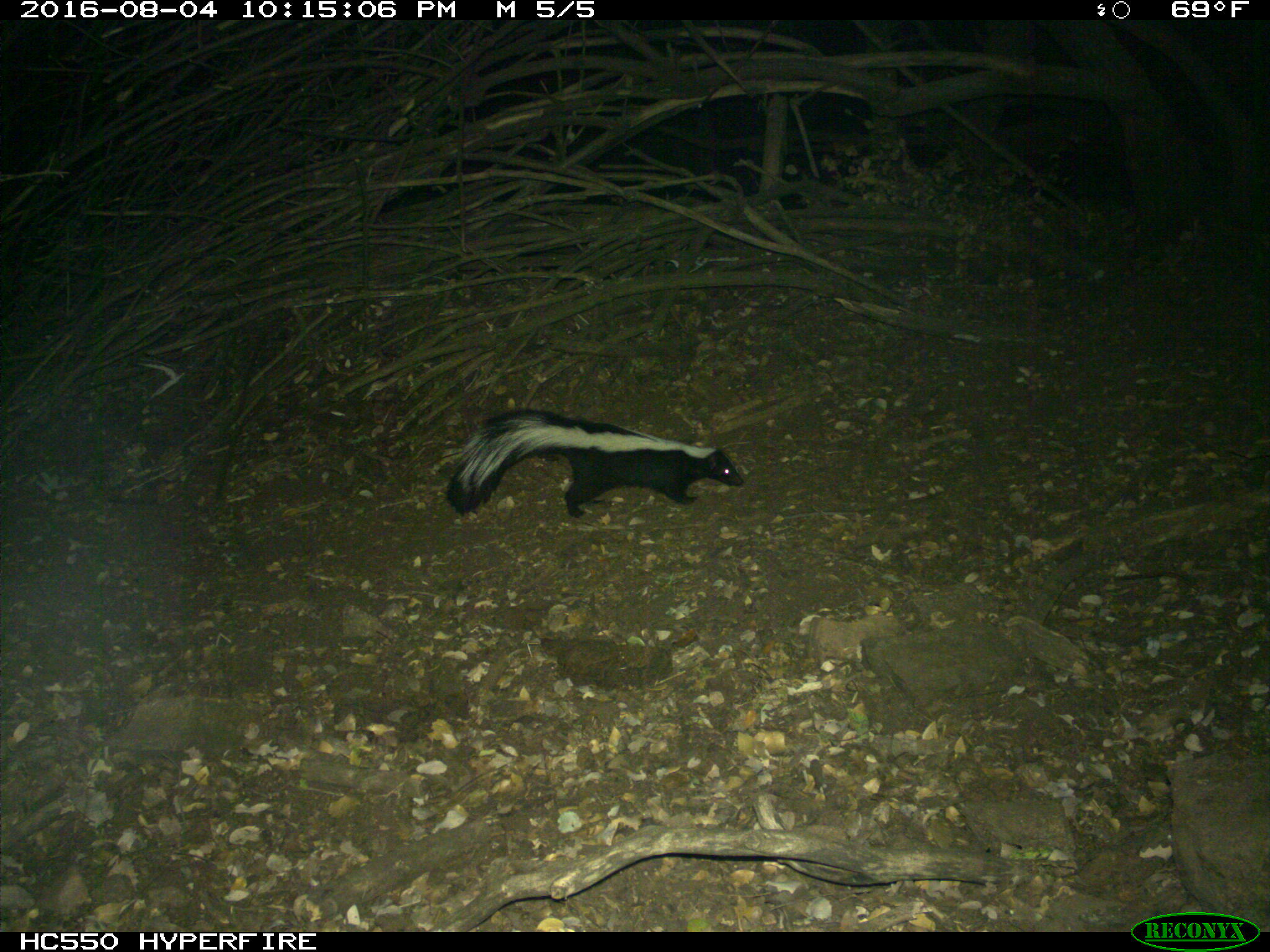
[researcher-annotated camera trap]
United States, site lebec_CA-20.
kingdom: Animalia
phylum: Chordata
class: Mammalia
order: Carnivora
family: Mephitidae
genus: Mephitis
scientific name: Mephitis mephitis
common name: striped skunk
Mephitis mephitis (striped skunk).